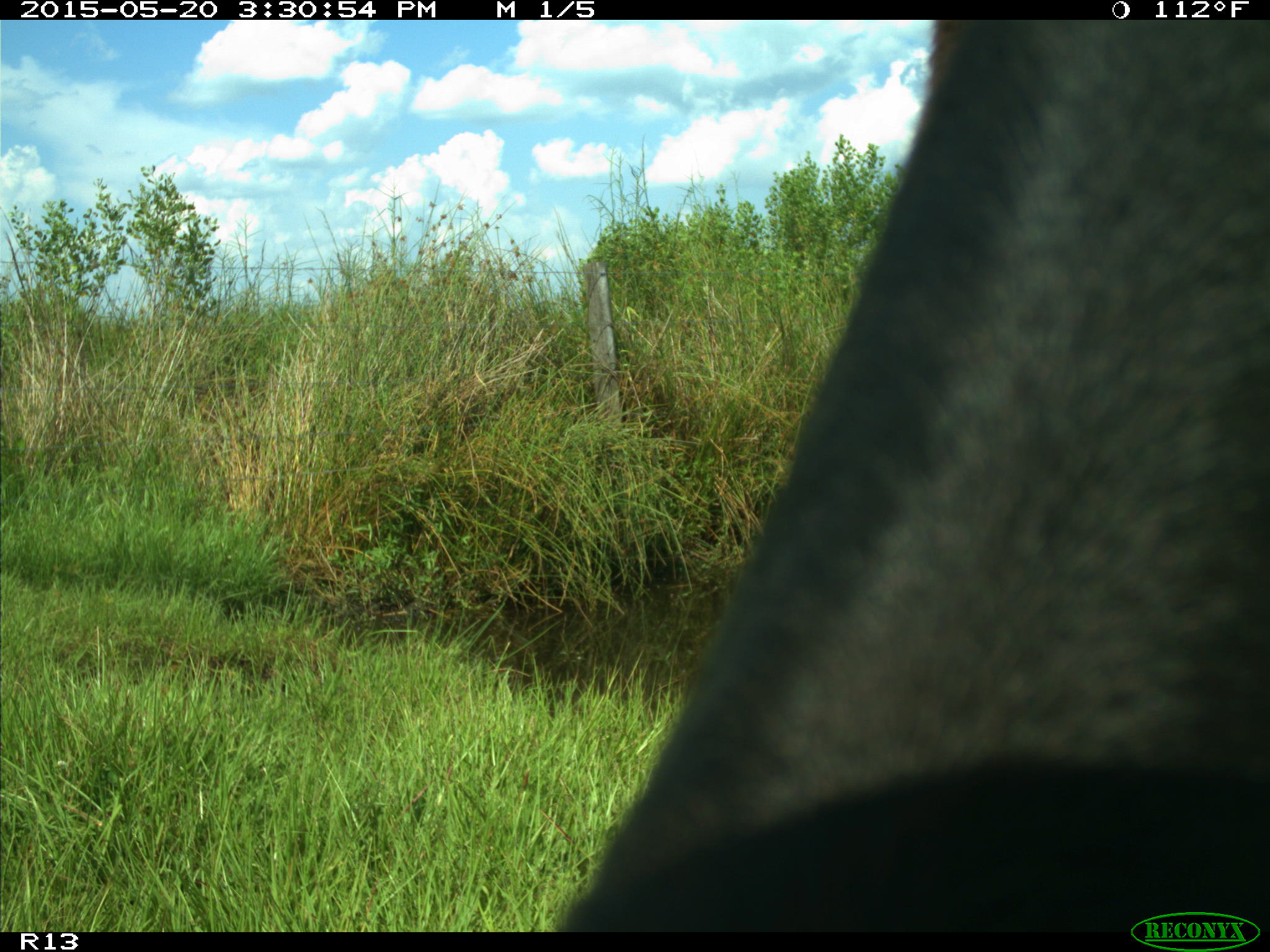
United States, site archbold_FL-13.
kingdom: Animalia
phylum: Chordata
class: Mammalia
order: Artiodactyla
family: Bovidae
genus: Bos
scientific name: Bos taurus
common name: domestic cow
Bos taurus (domestic cow).